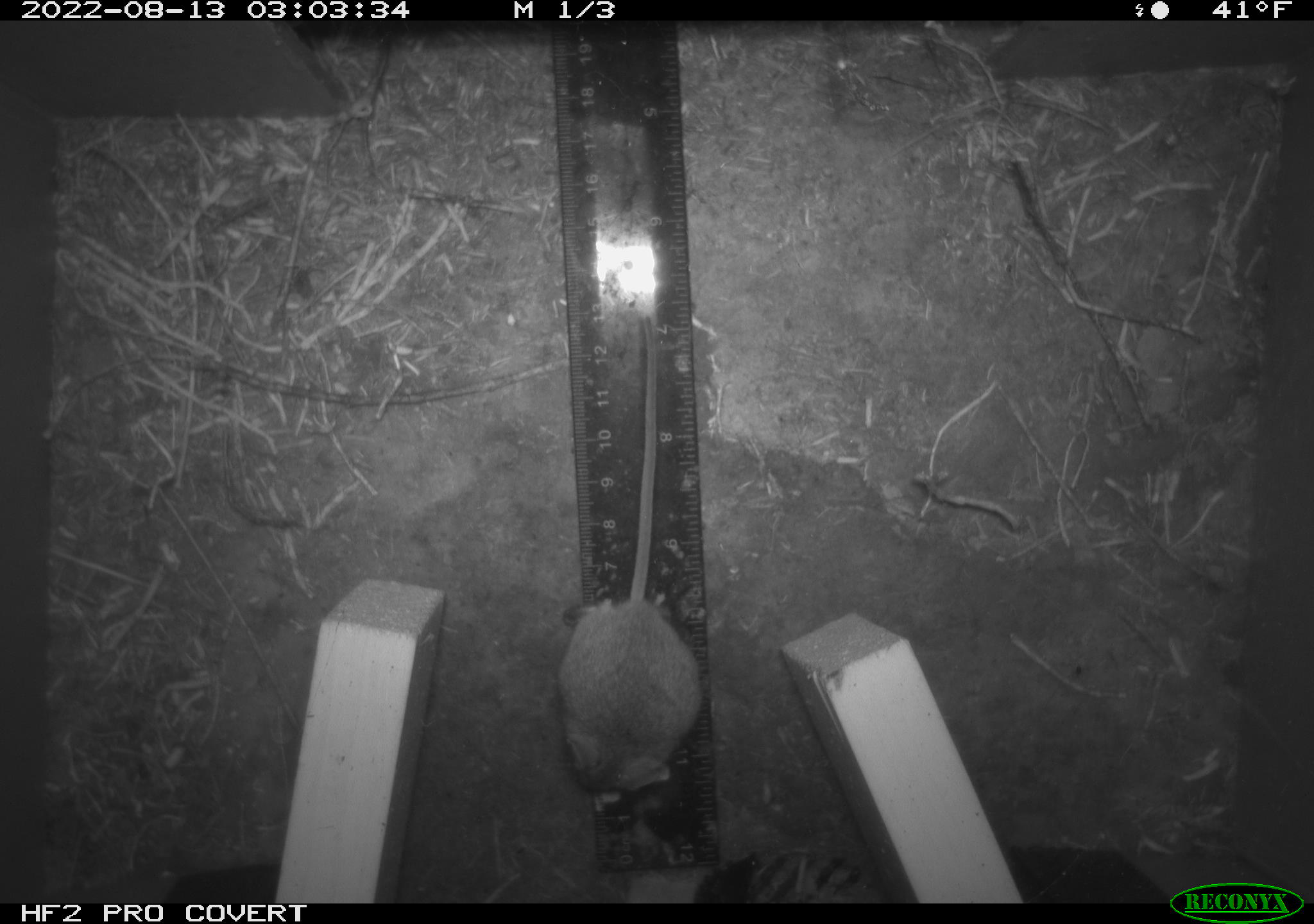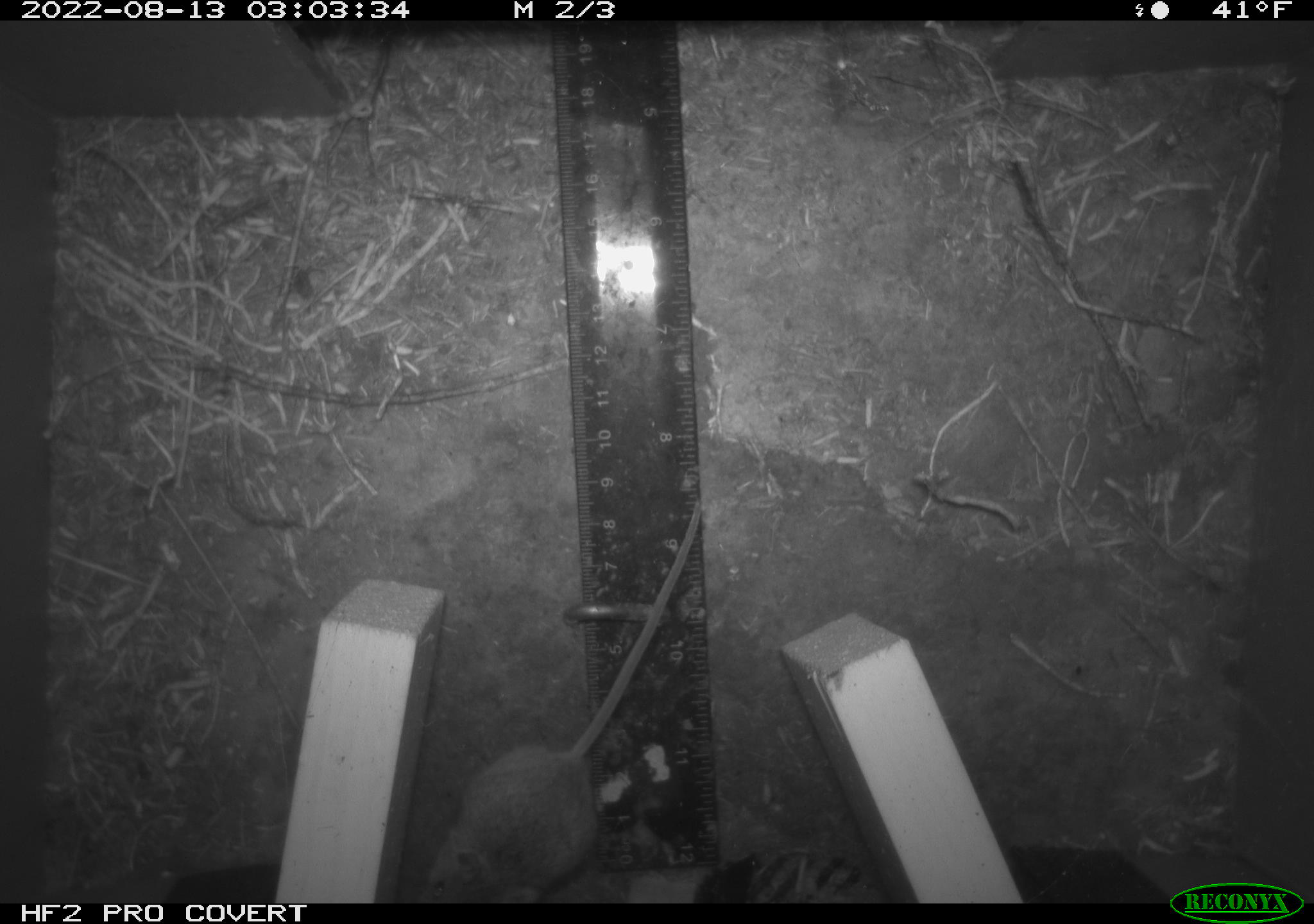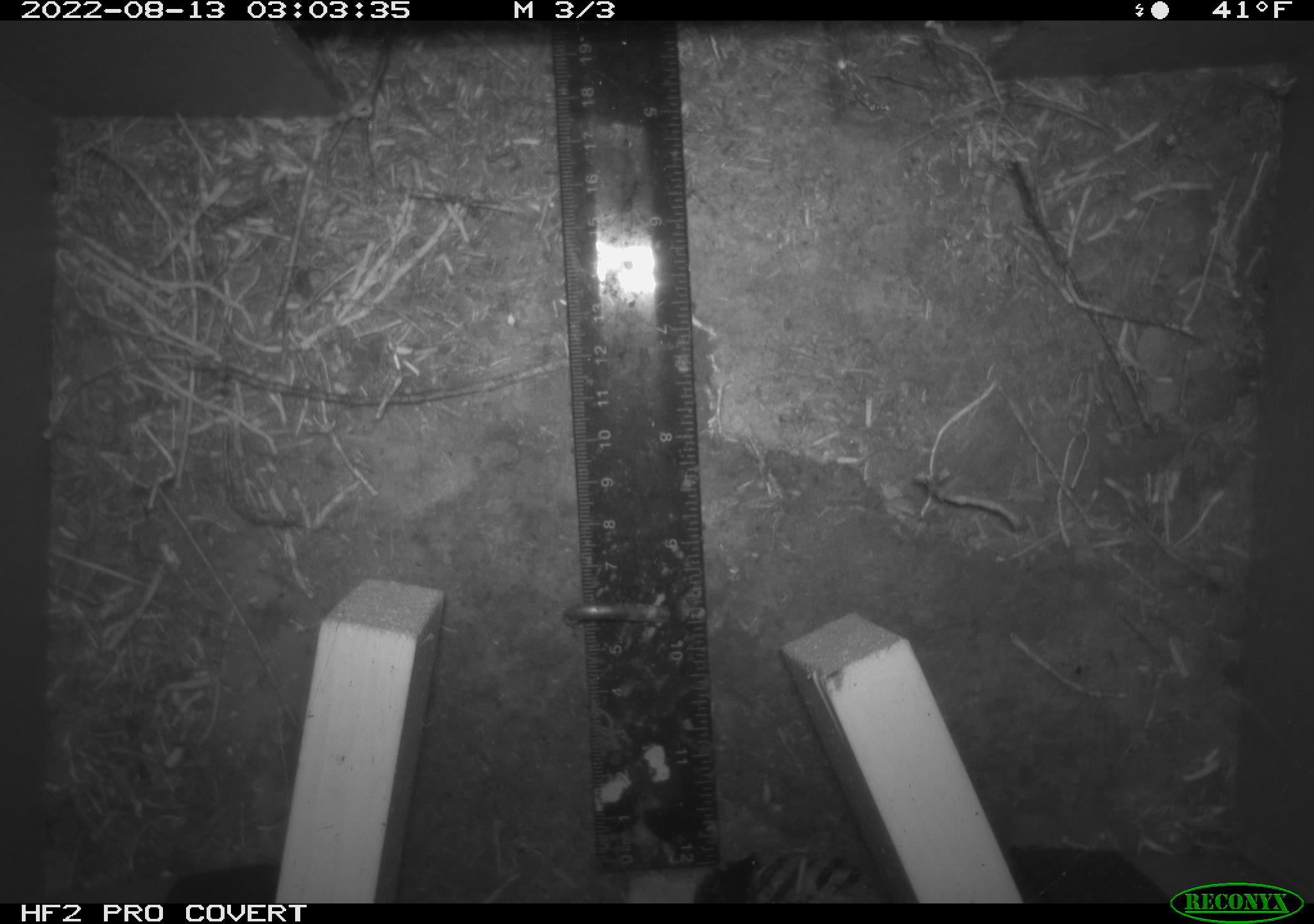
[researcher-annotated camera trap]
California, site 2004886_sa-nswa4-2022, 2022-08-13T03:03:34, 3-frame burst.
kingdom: Animalia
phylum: Chordata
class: Mammalia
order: Rodentia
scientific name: Rodentia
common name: rodent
Rodent (Rodentia).